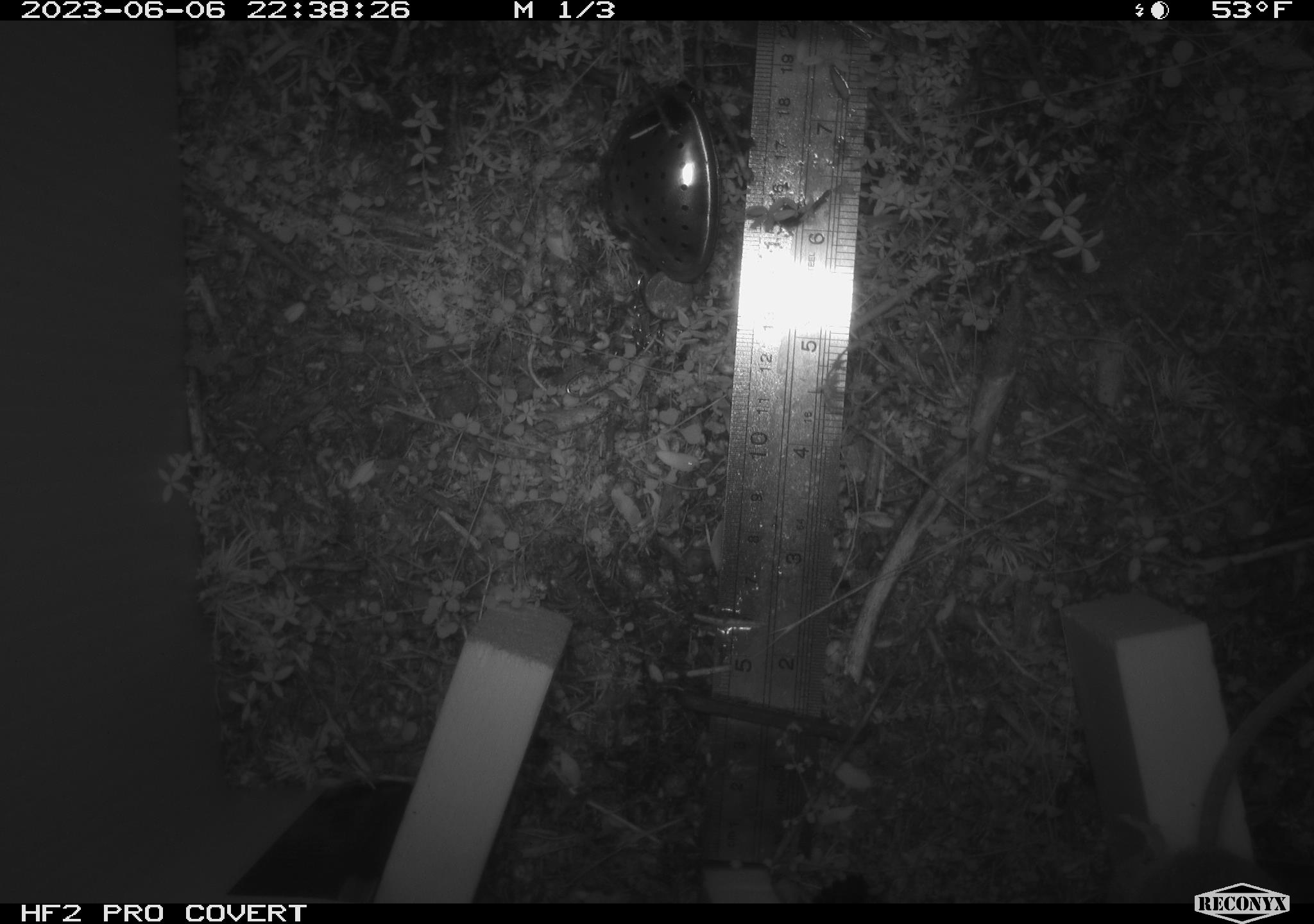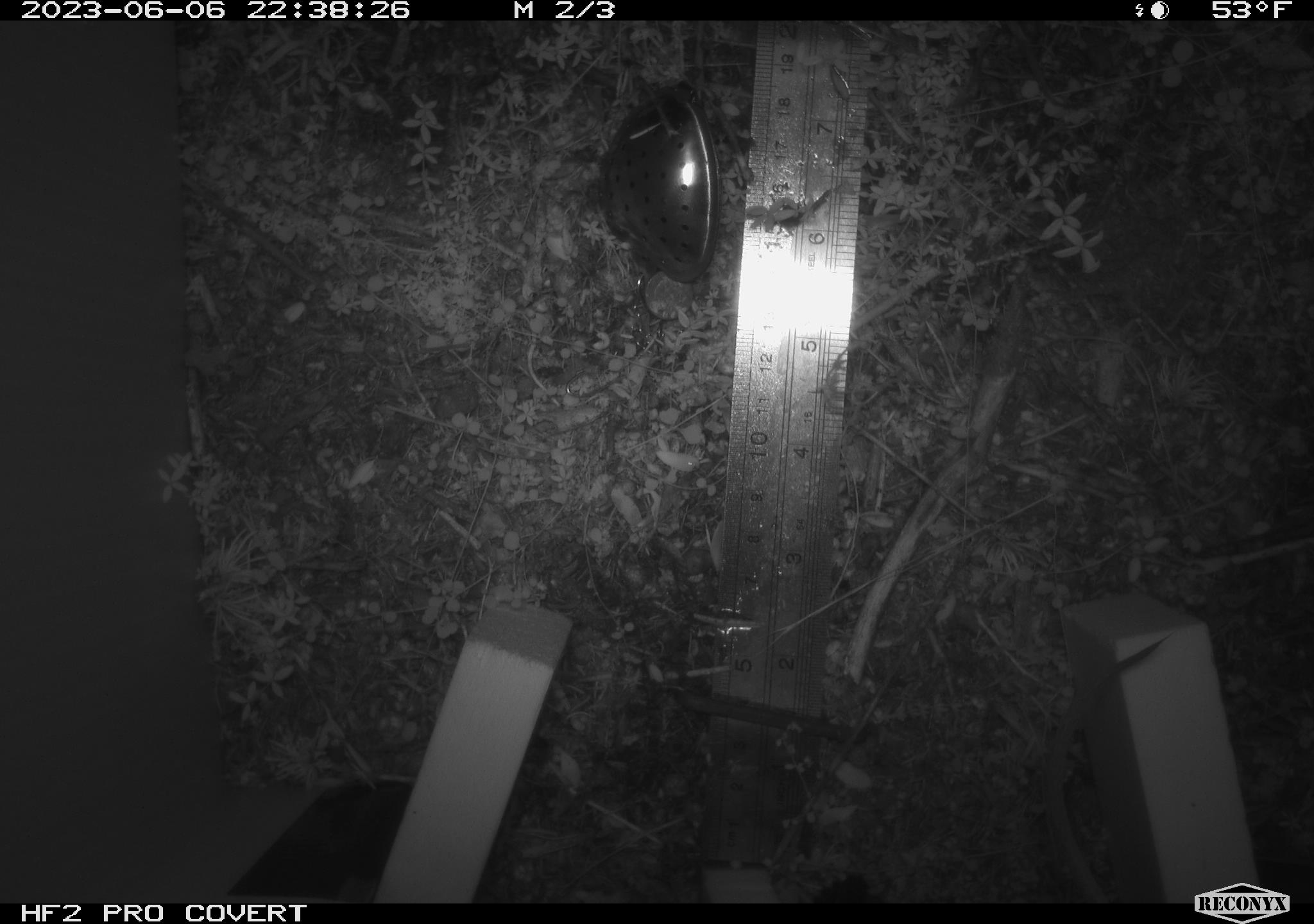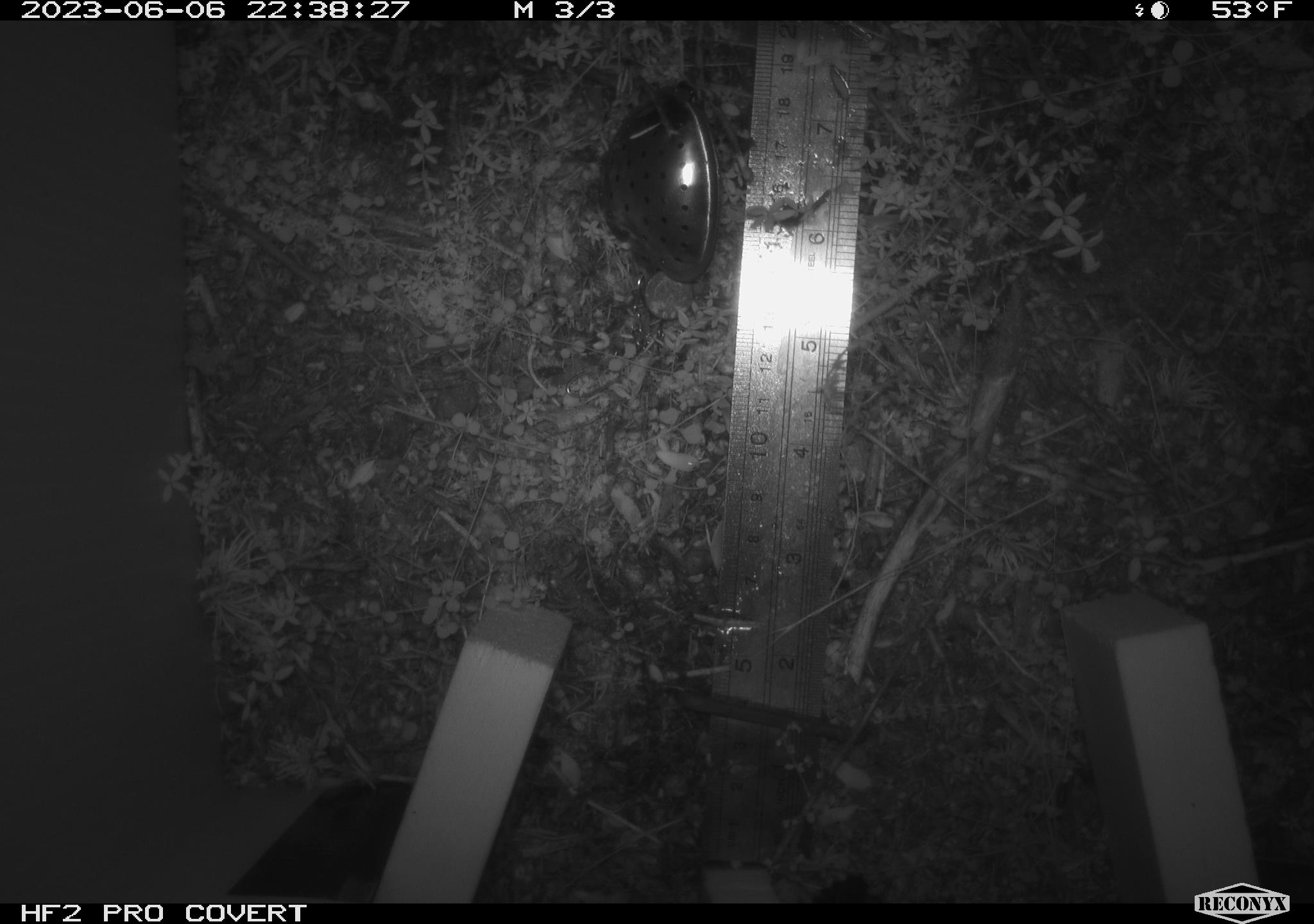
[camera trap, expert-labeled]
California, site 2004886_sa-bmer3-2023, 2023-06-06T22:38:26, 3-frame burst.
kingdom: Animalia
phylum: Chordata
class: Mammalia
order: Rodentia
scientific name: Rodentia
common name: mouse species